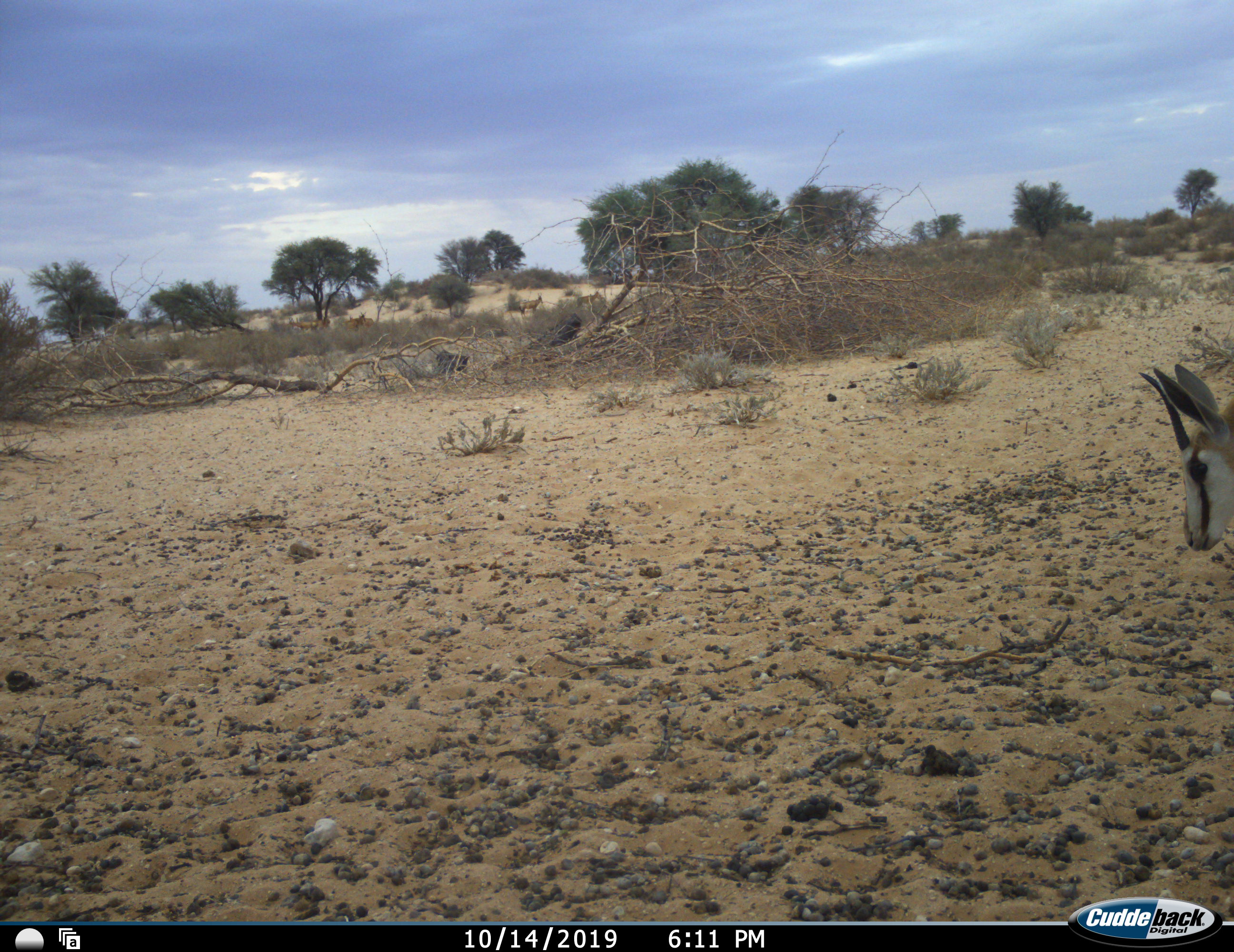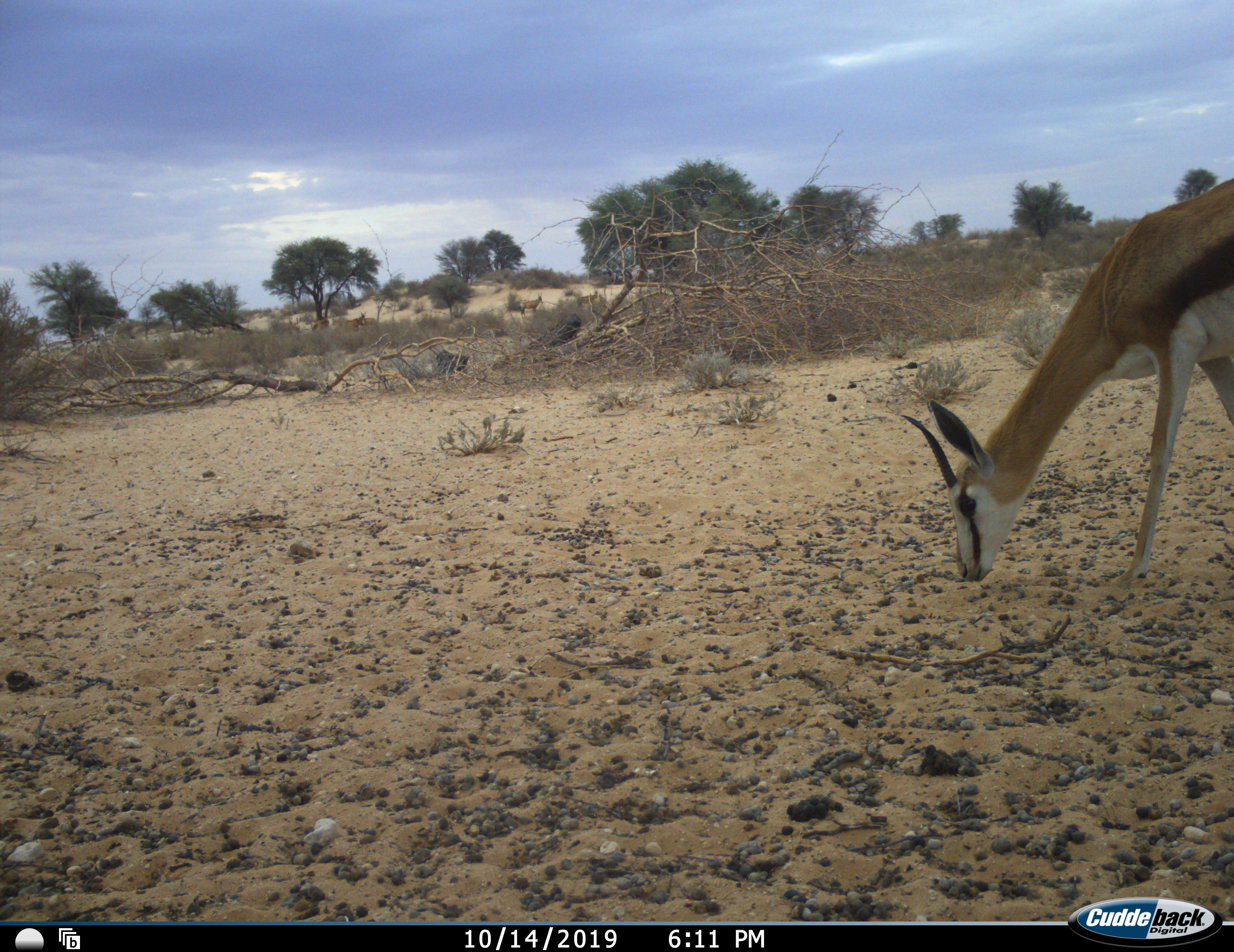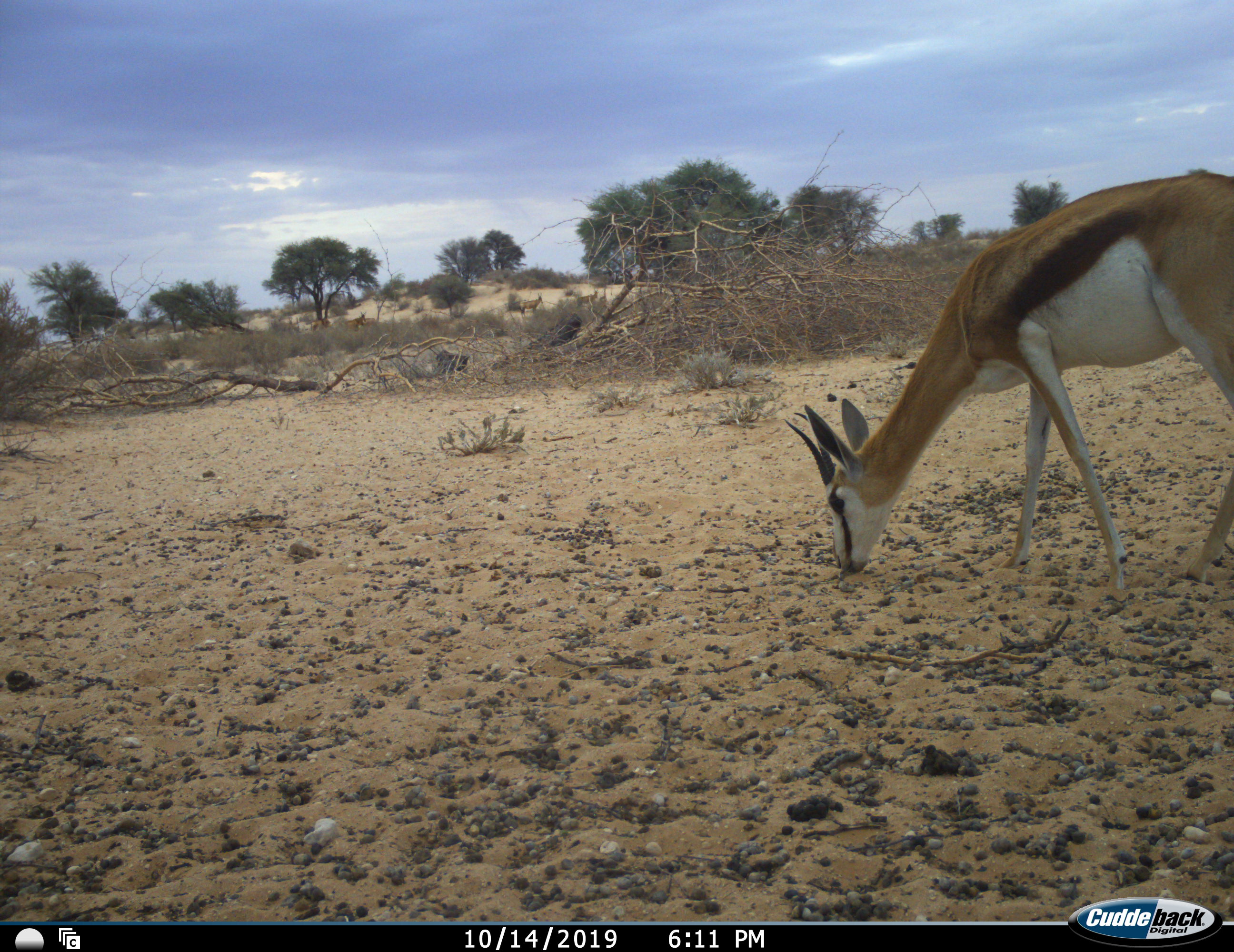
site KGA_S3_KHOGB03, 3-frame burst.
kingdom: Animalia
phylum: Chordata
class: Mammalia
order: Artiodactyla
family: Bovidae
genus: Antidorcas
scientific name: Antidorcas marsupialis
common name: springbok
Springbok (Antidorcas marsupialis), count 1. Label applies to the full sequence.